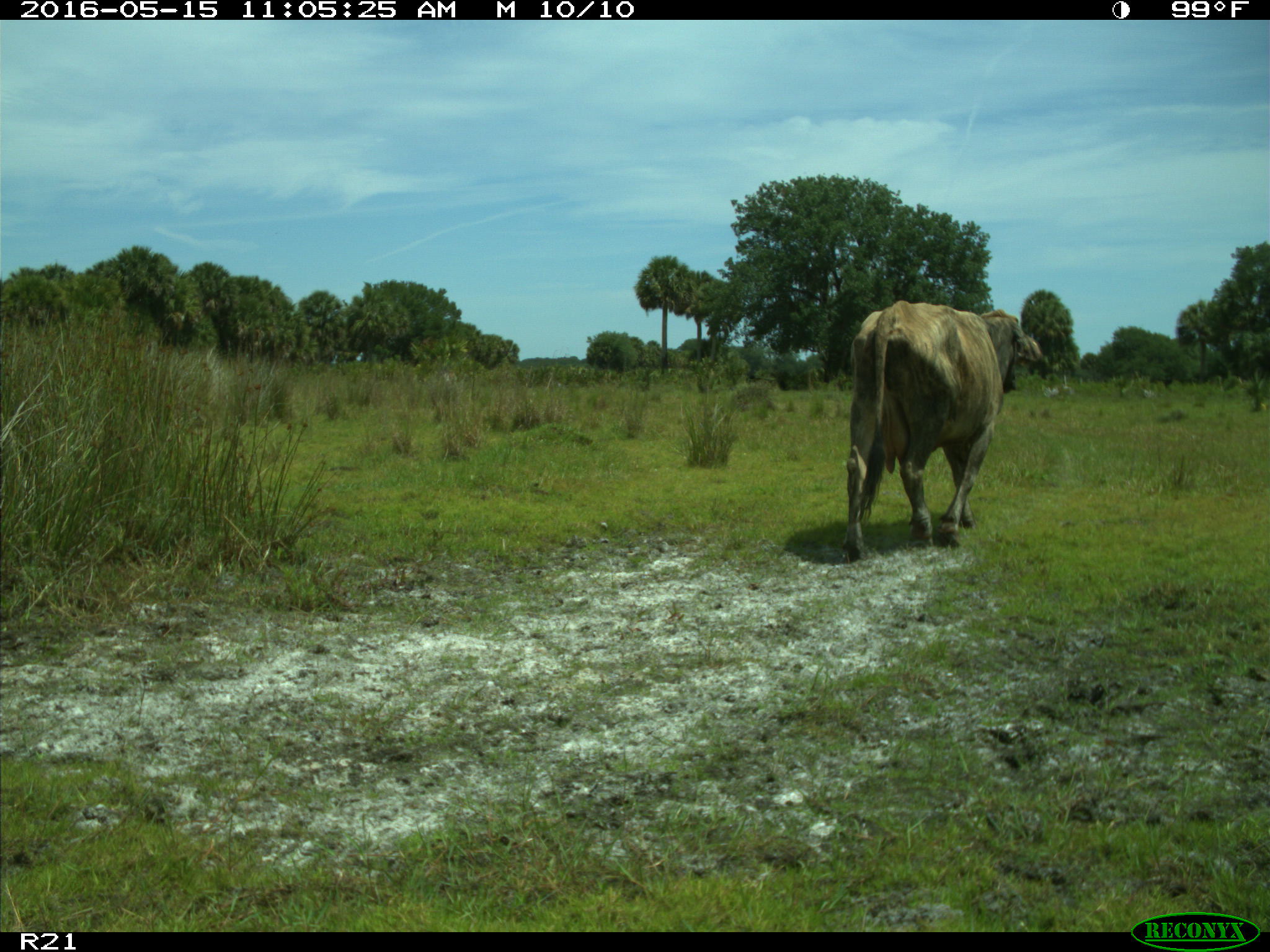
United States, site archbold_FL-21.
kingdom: Animalia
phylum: Chordata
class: Mammalia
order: Artiodactyla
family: Bovidae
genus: Bos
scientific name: Bos taurus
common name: domestic cow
Bos taurus (domestic cow).